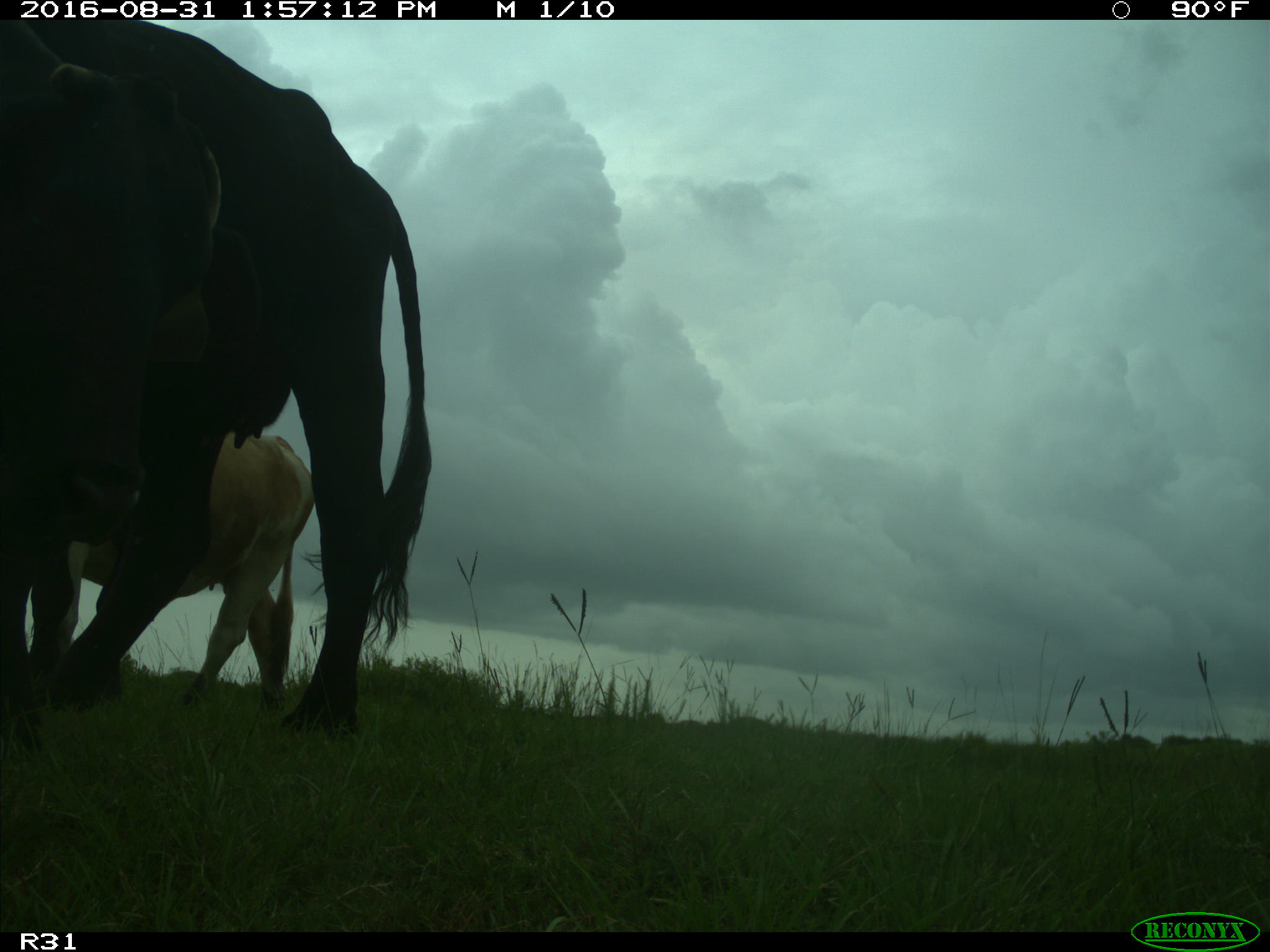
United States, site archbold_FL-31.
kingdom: Animalia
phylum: Chordata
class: Mammalia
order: Artiodactyla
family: Bovidae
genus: Bos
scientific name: Bos taurus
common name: domestic cow